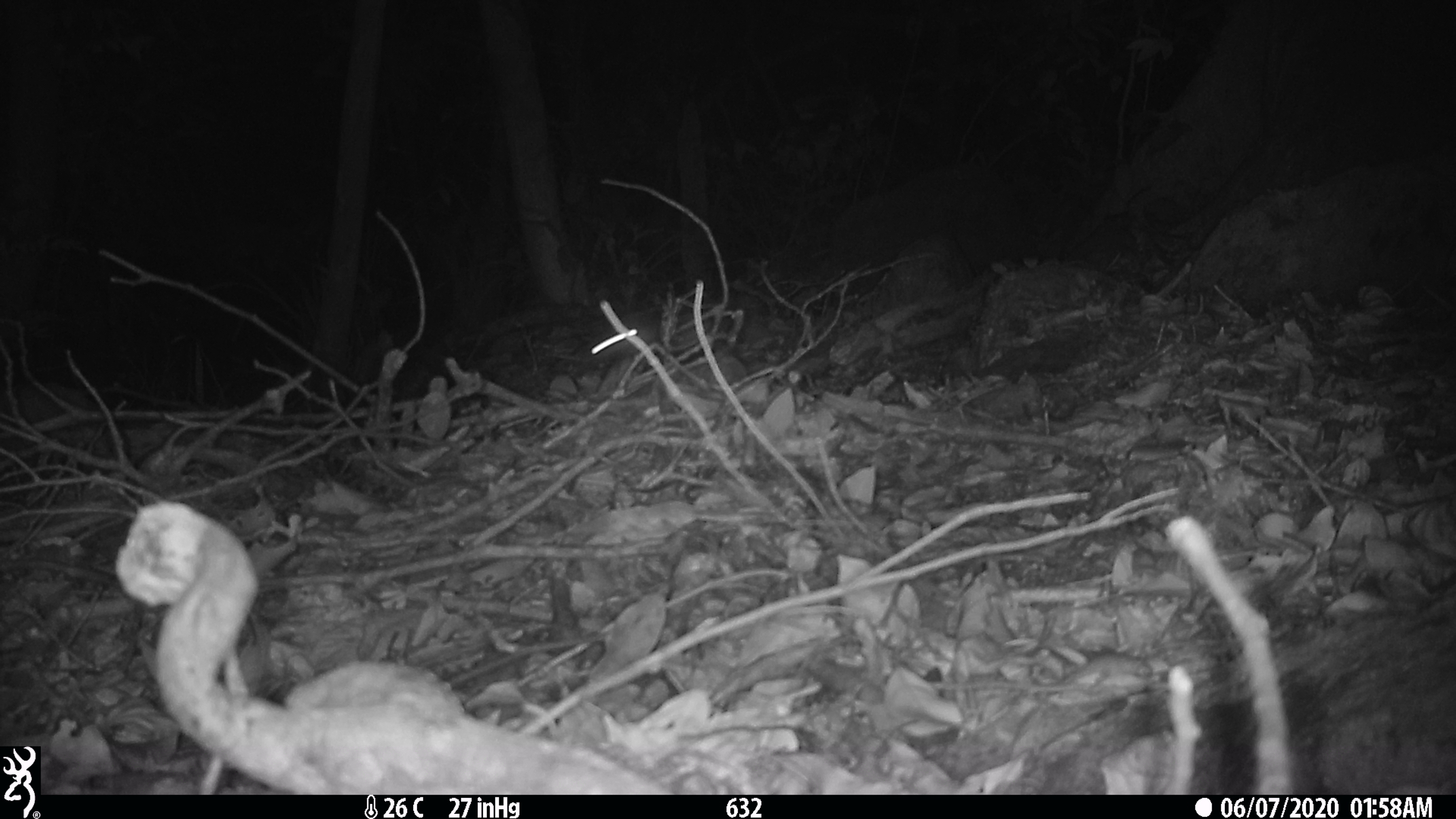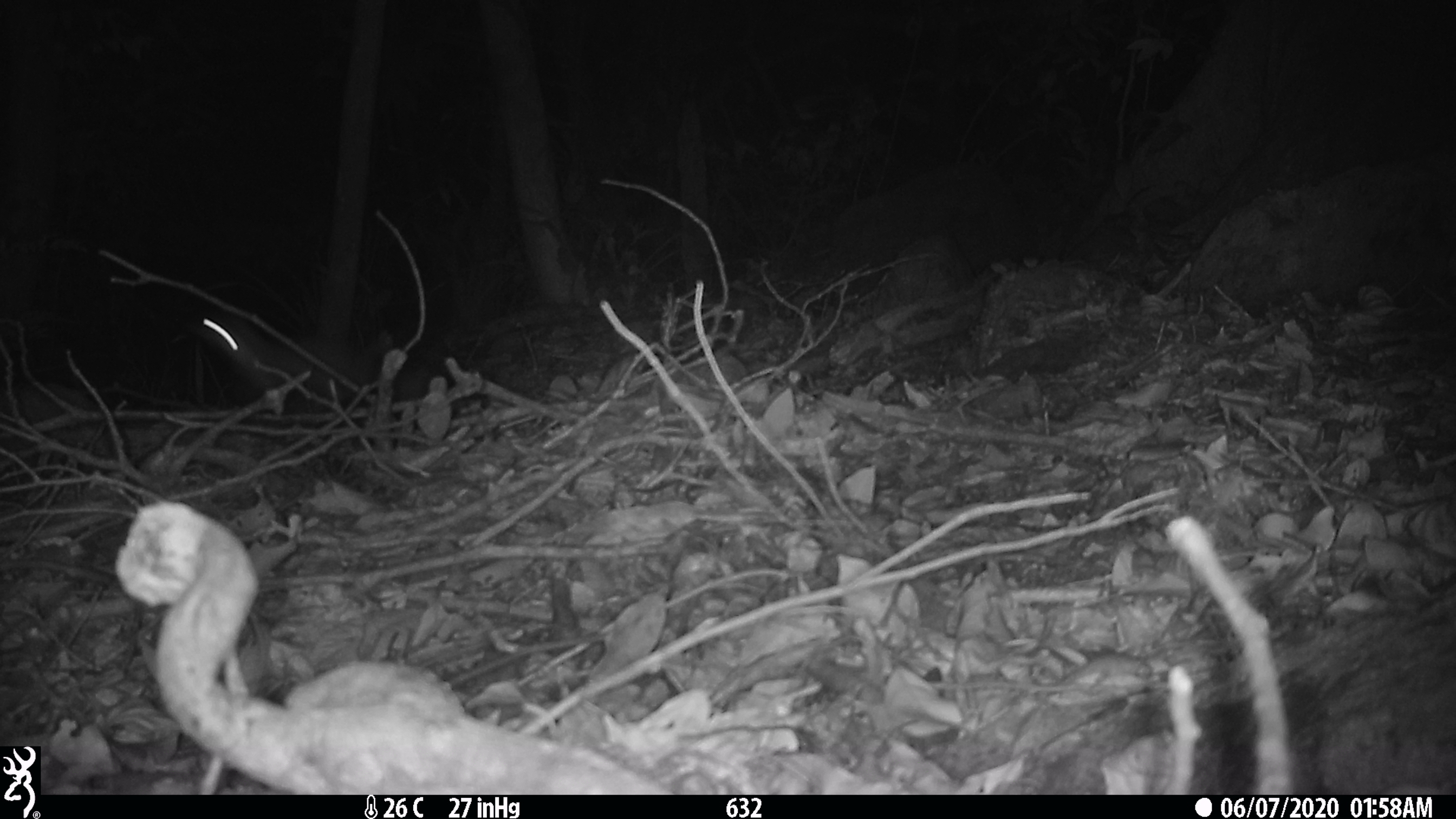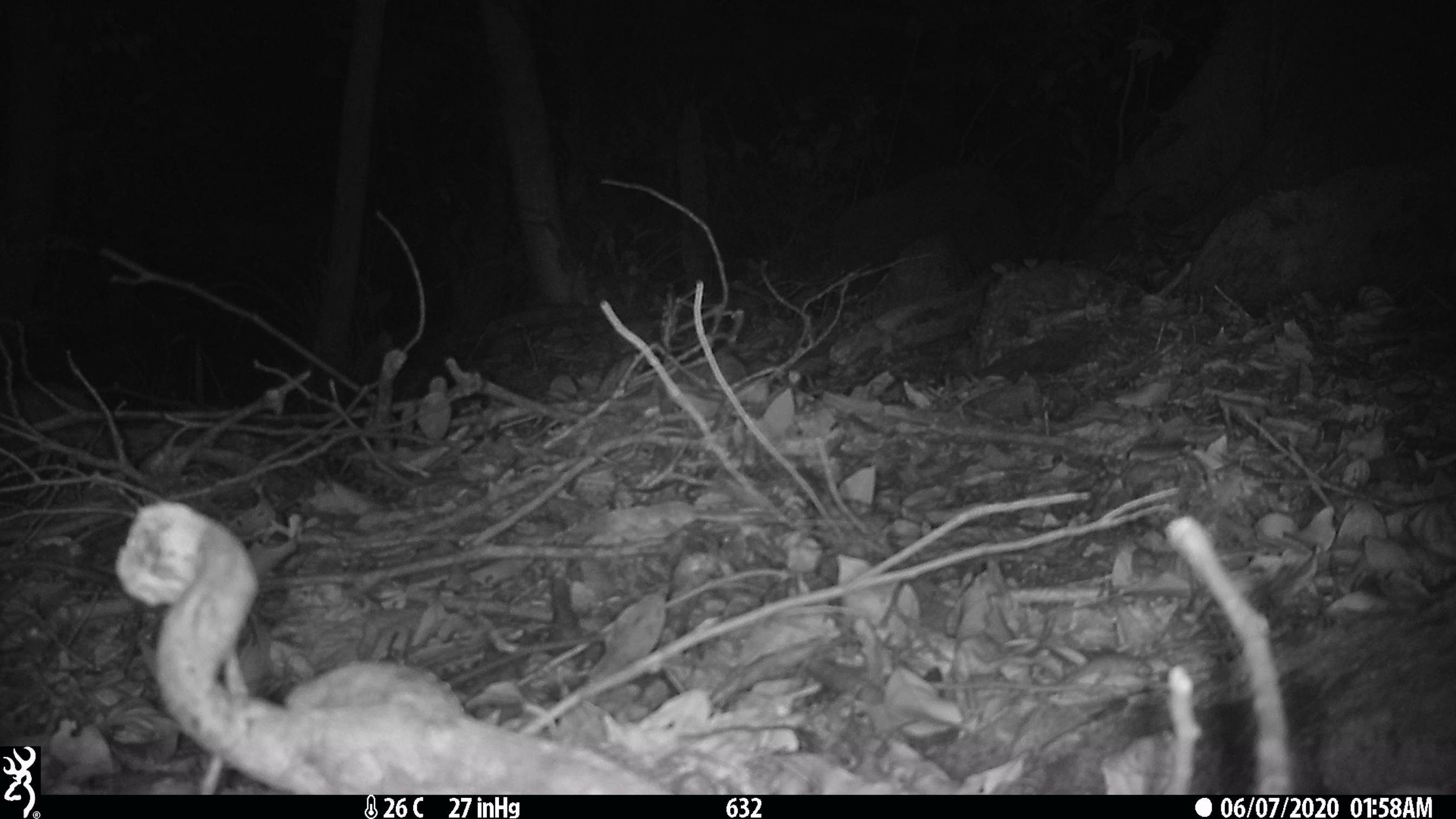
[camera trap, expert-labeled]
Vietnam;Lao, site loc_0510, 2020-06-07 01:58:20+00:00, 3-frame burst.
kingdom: Animalia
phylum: Chordata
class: Mammalia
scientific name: Mammalia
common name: mammal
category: unidentified small mammal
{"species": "unidentified small mammal (mammal) (Mammalia)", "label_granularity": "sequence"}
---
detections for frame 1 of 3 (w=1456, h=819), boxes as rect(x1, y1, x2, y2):
unidentified small mammal: rect(582, 307, 663, 374)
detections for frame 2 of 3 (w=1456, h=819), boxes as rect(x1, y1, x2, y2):
unidentified small mammal: rect(197, 312, 394, 415)